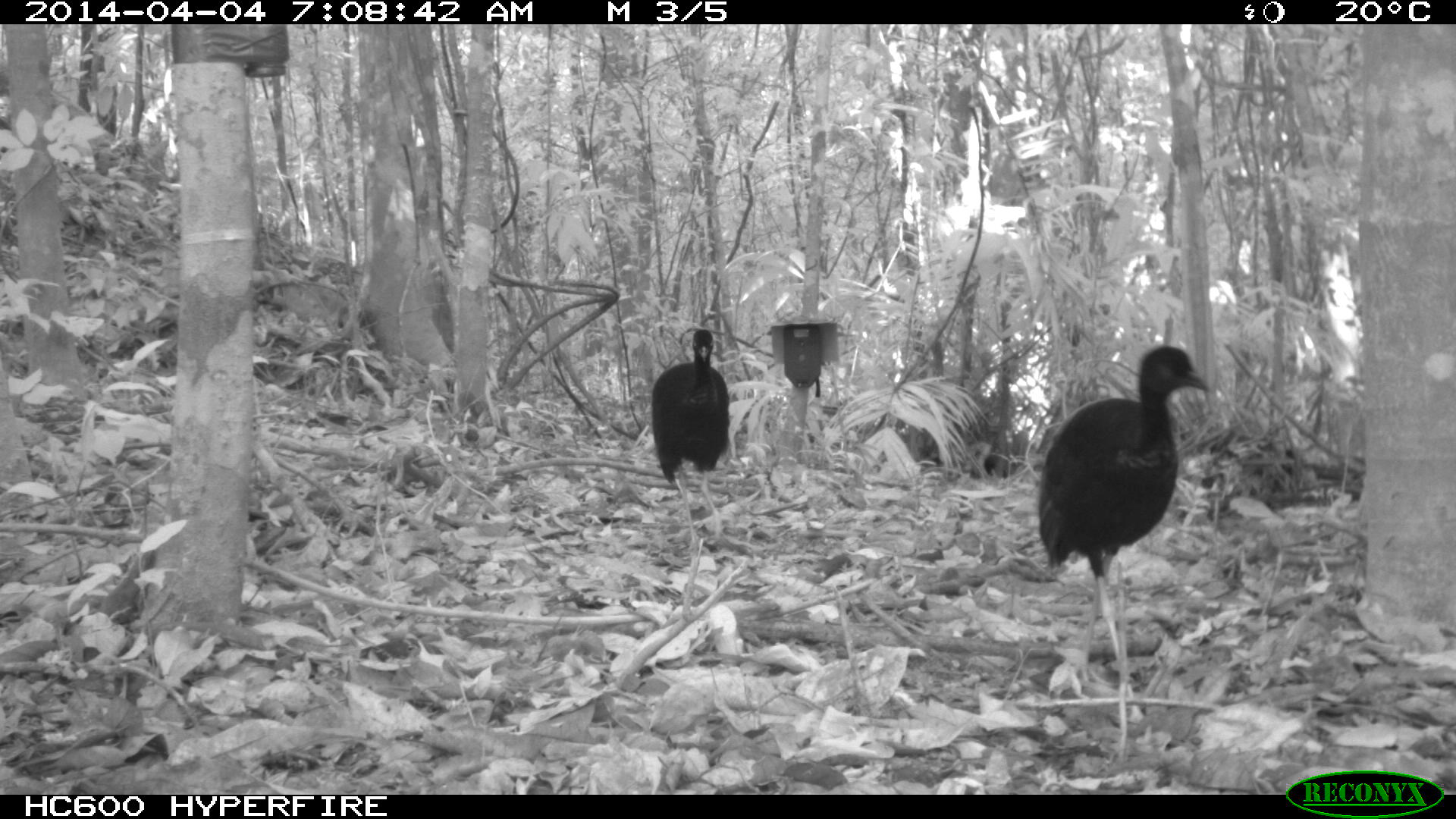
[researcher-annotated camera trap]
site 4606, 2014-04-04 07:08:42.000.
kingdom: Animalia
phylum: Chordata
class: Aves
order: Gruiformes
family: Psophiidae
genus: Psophia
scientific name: Psophia crepitans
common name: gray-winged trumpeter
Psophia crepitans (gray-winged trumpeter), count 8, age adult.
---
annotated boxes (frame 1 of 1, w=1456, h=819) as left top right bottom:
psophia crepitans: 1033 346 1211 724; 648 326 730 537